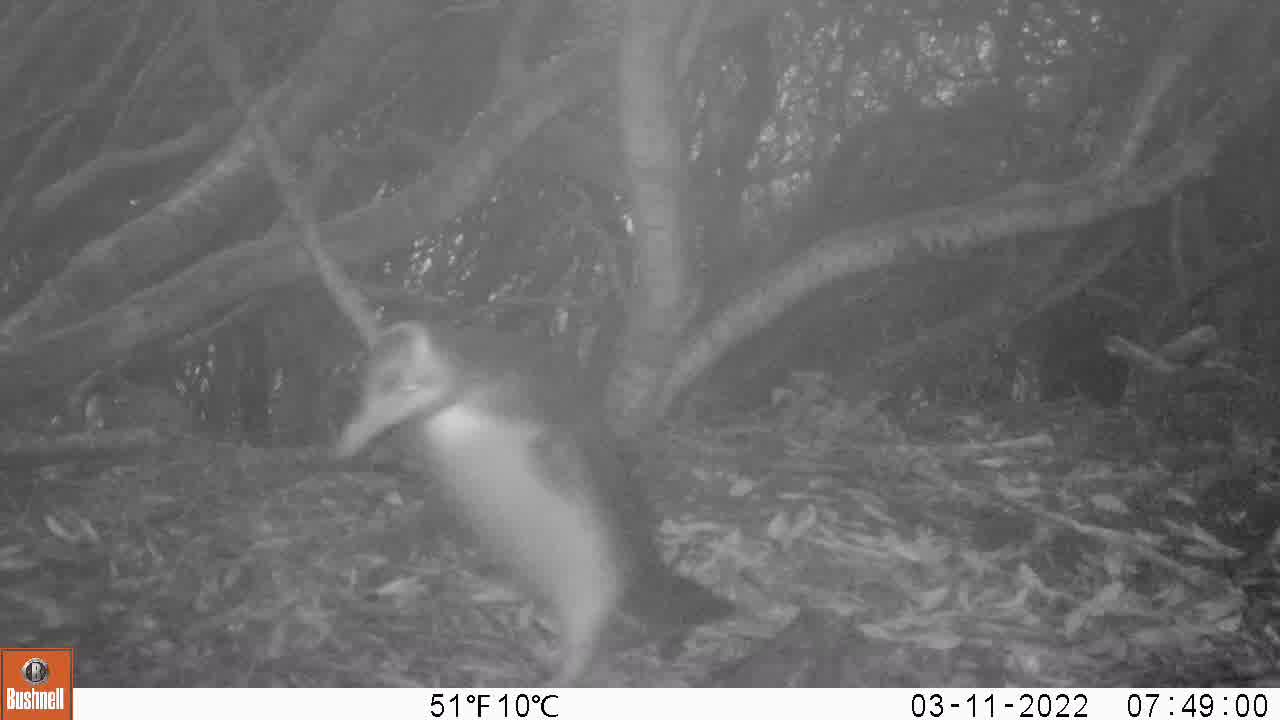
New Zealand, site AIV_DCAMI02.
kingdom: Animalia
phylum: Chordata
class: Aves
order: Sphenisciformes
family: Spheniscidae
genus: Megadyptes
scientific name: Megadyptes antipodes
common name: yellow-eyed penguin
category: yellow eyed penguin